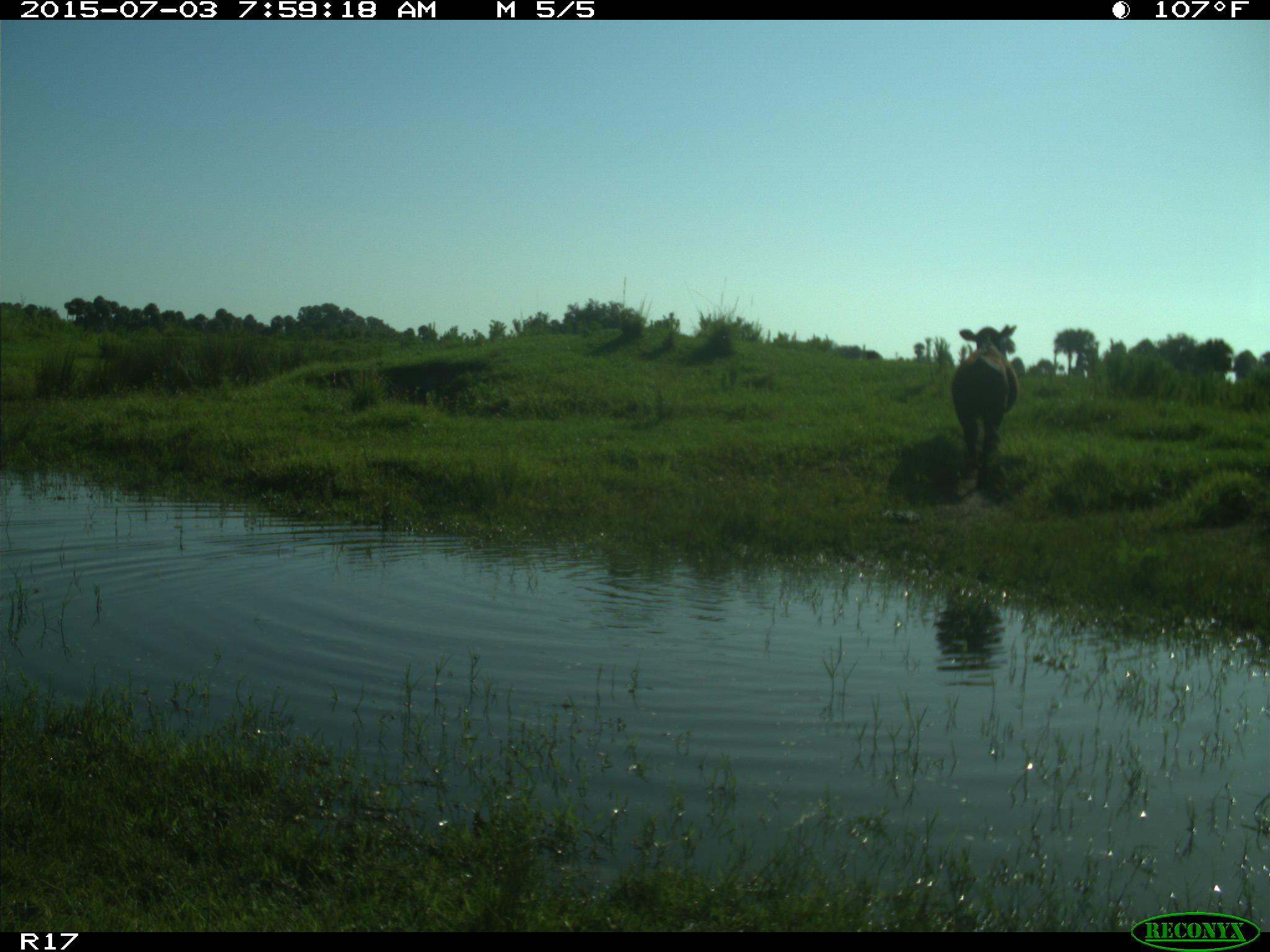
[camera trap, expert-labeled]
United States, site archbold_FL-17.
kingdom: Animalia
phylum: Chordata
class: Mammalia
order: Artiodactyla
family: Bovidae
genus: Bos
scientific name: Bos taurus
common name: domestic cow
Bos taurus (domestic cow).